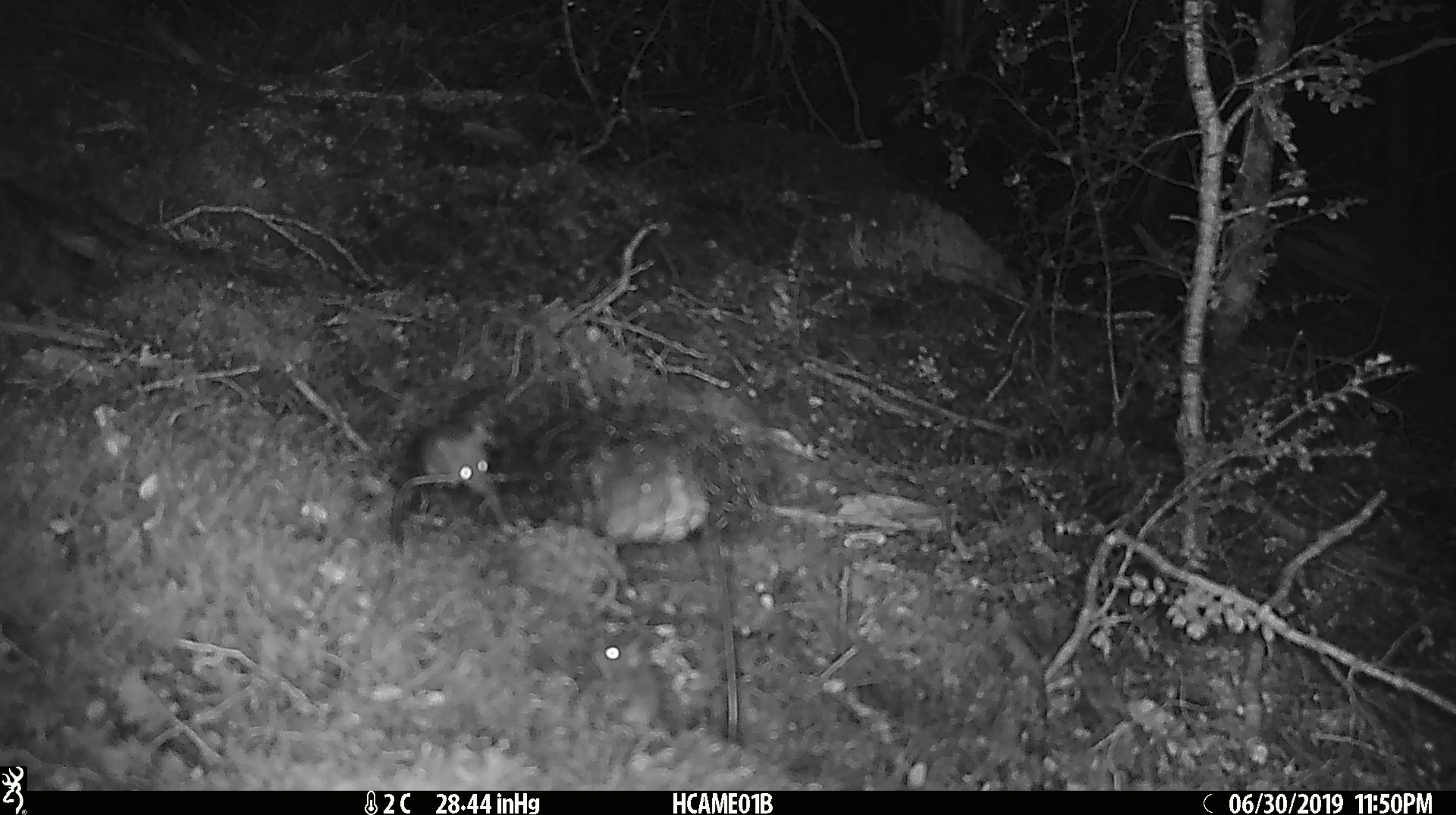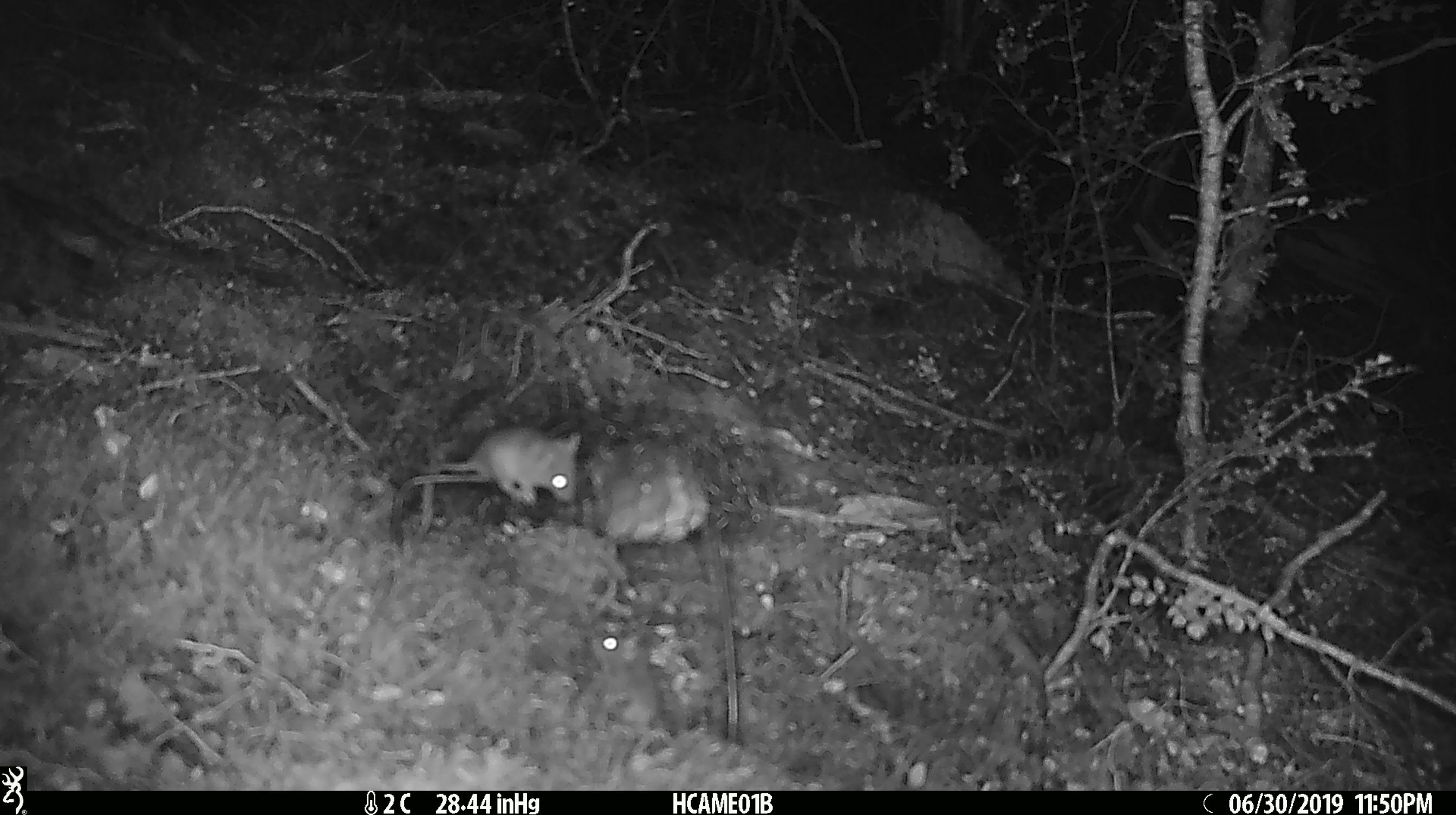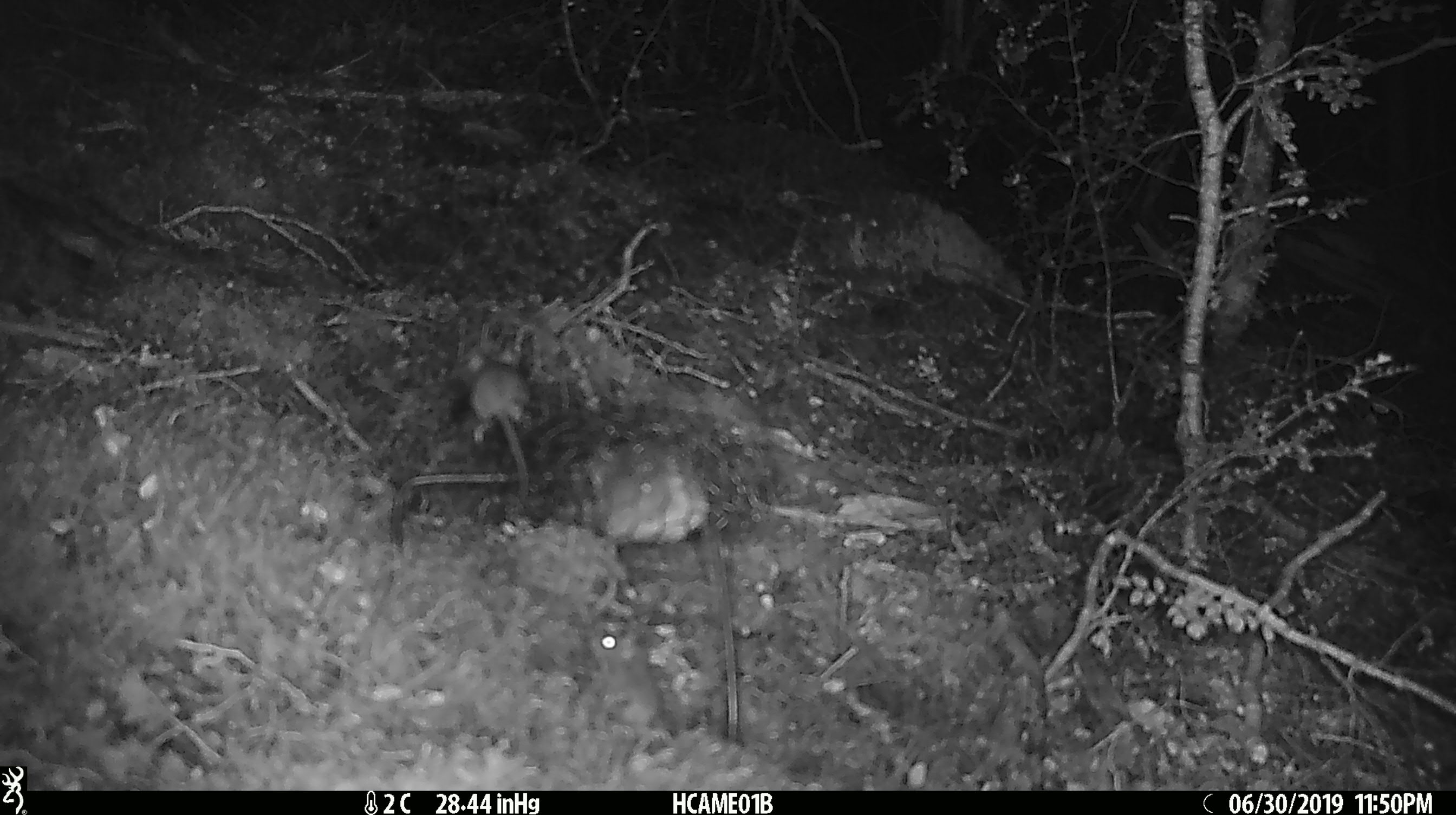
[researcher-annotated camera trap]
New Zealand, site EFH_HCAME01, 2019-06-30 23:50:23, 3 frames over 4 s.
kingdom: Animalia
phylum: Chordata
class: Mammalia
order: Rodentia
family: Muridae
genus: Mus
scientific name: Mus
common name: mouse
Mouse (Mus).